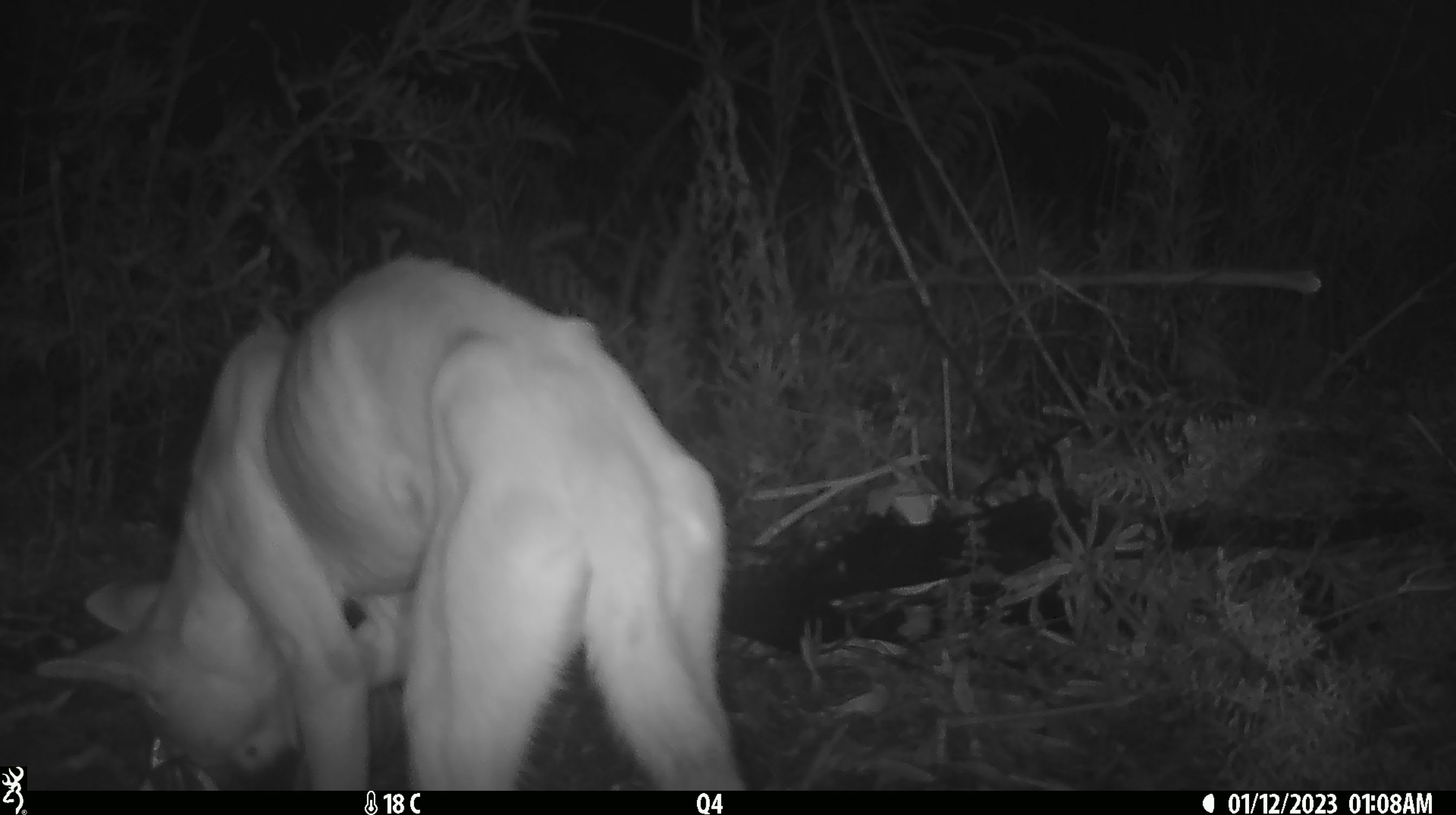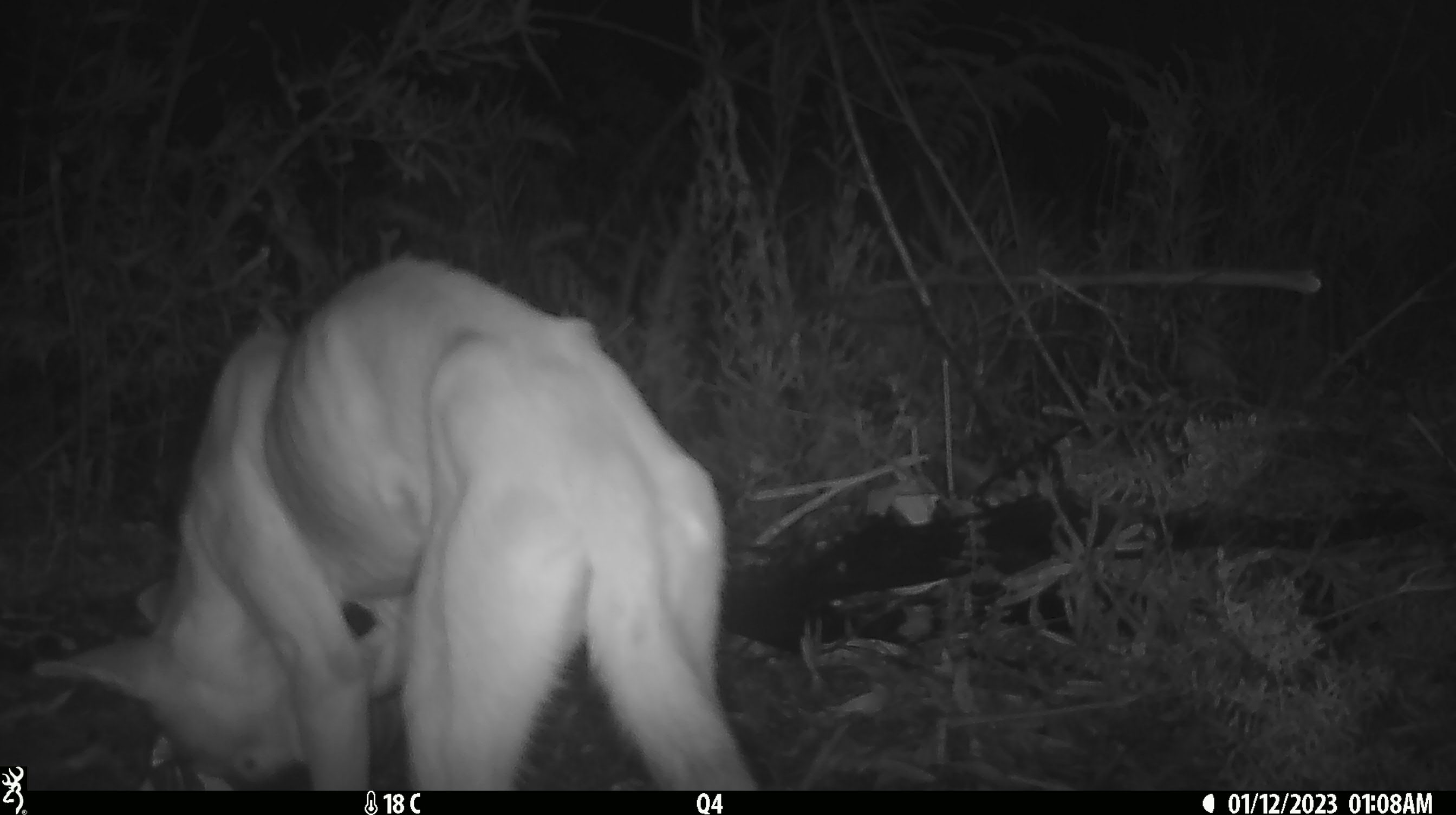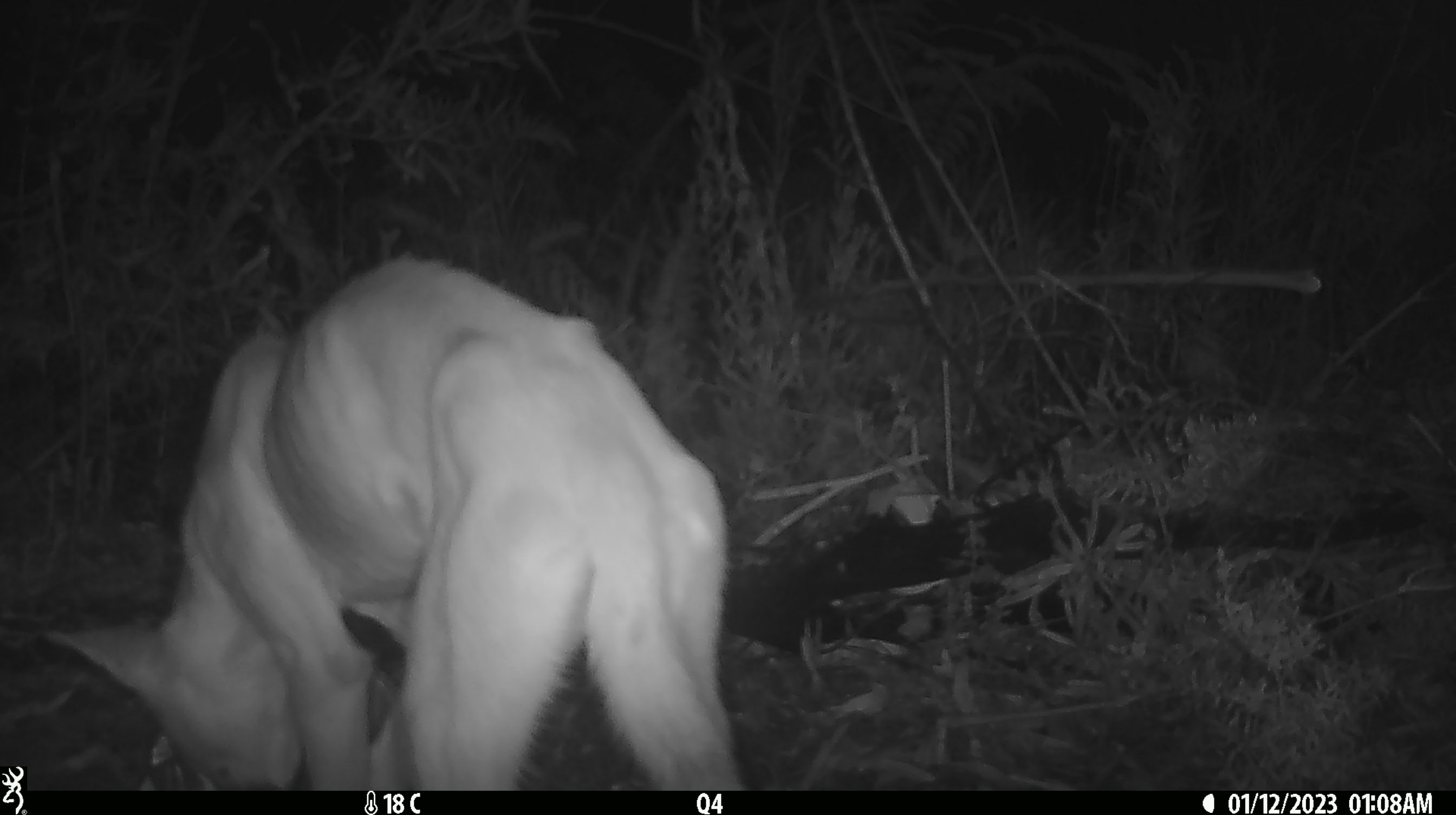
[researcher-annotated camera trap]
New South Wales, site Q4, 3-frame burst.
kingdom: Animalia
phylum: Chordata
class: Mammalia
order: Carnivora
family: Canidae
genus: Canis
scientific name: Canis familiaris dingo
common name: dingo